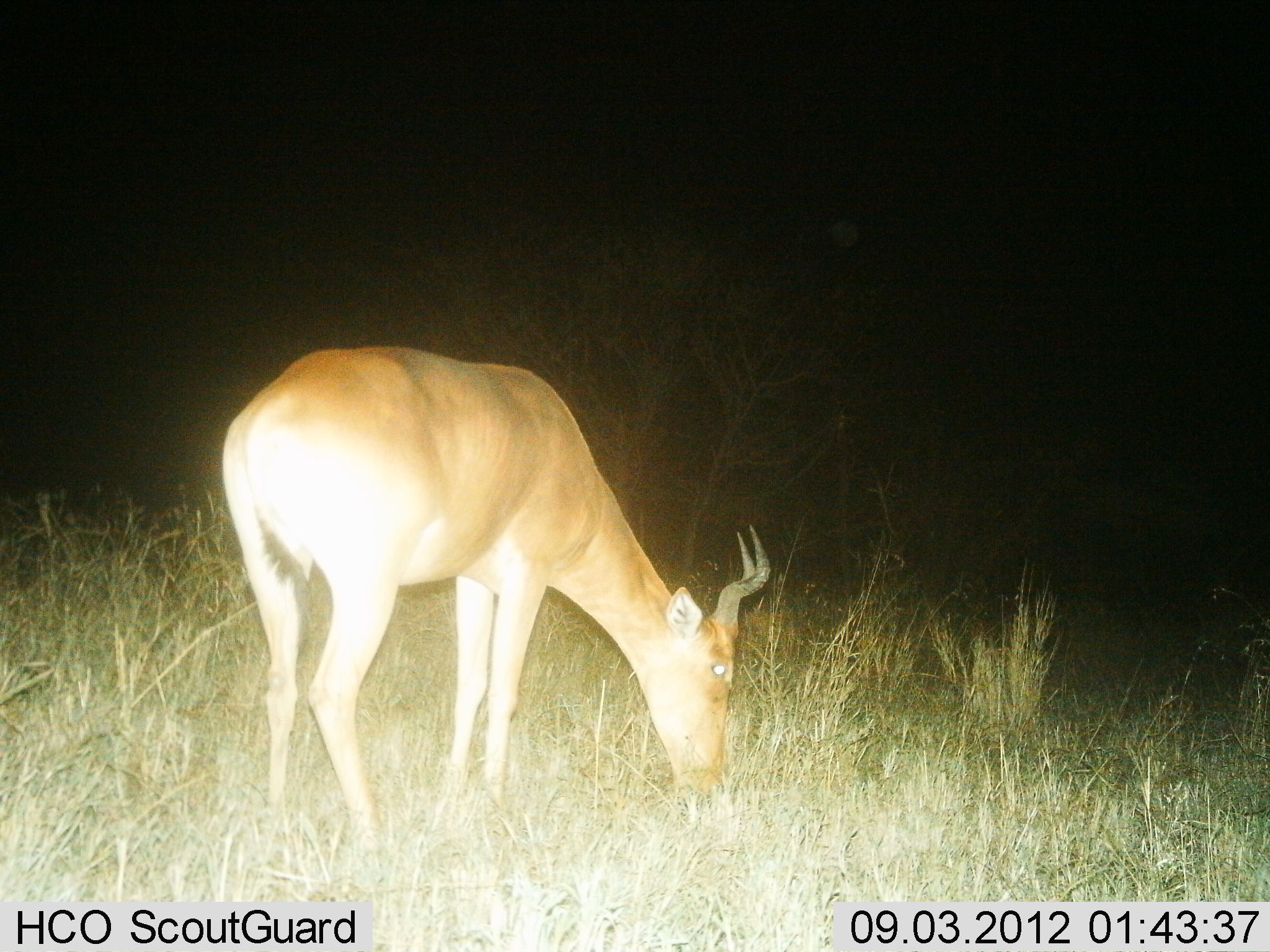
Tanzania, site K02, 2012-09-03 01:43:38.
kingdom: Animalia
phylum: Chordata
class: Mammalia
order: Artiodactyla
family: Bovidae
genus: Alcelaphus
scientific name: Alcelaphus buselaphus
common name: hartebeest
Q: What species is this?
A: Hartebeest (Alcelaphus buselaphus).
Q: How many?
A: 1.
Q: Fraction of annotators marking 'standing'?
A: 0%.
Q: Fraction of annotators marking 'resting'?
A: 0%.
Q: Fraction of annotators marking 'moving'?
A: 0%.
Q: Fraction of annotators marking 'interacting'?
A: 0%.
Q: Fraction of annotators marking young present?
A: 0%.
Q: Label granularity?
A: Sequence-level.